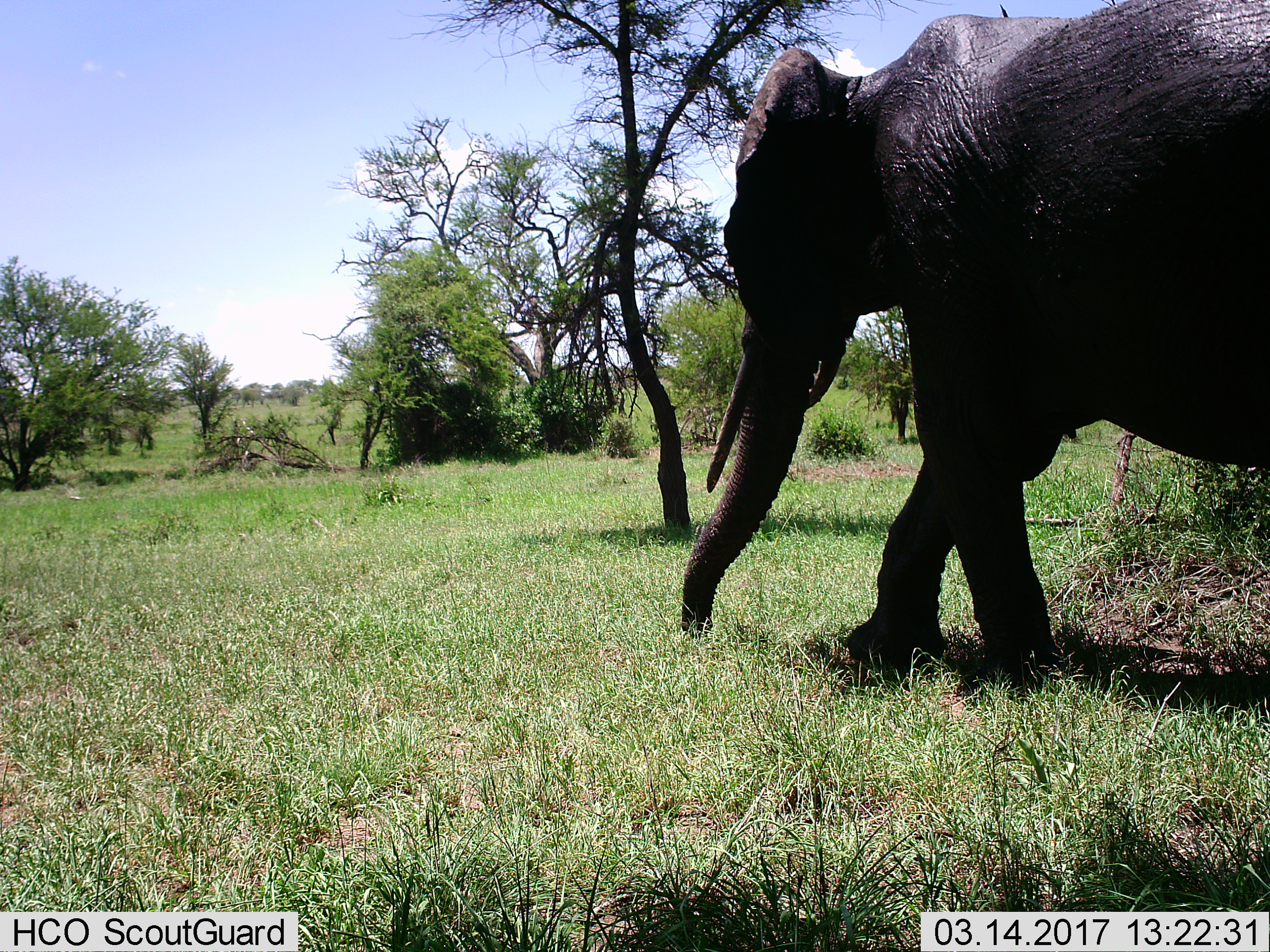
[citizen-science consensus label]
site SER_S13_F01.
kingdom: Animalia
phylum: Chordata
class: Mammalia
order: Proboscidea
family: Elephantidae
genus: Loxodonta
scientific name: Loxodonta africana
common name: african bush elephant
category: elephant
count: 1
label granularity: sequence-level